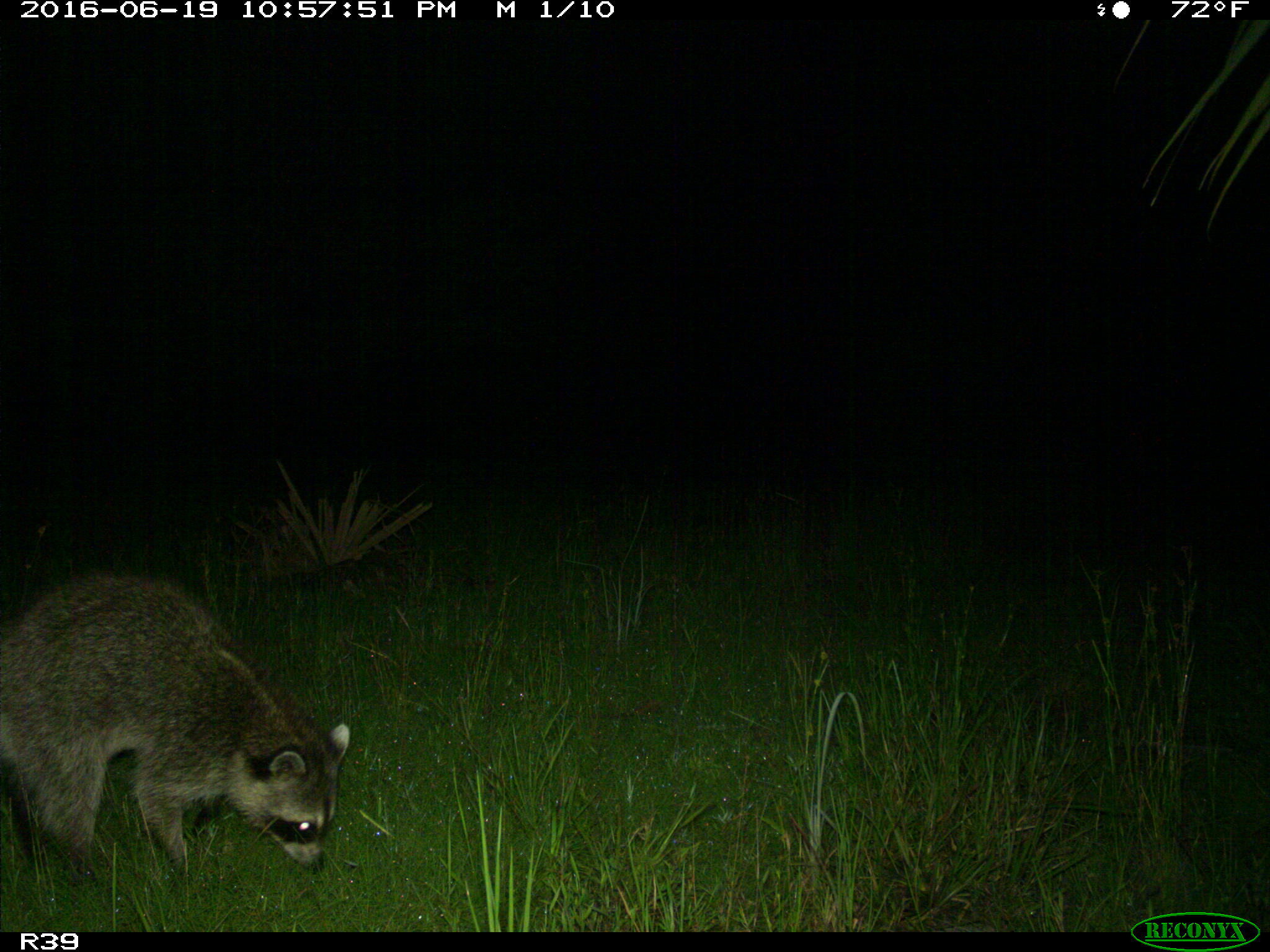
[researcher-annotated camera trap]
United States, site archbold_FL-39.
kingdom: Animalia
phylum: Chordata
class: Mammalia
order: Carnivora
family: Procyonidae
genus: Procyon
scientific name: Procyon lotor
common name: common raccoon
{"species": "Procyon lotor (common raccoon)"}